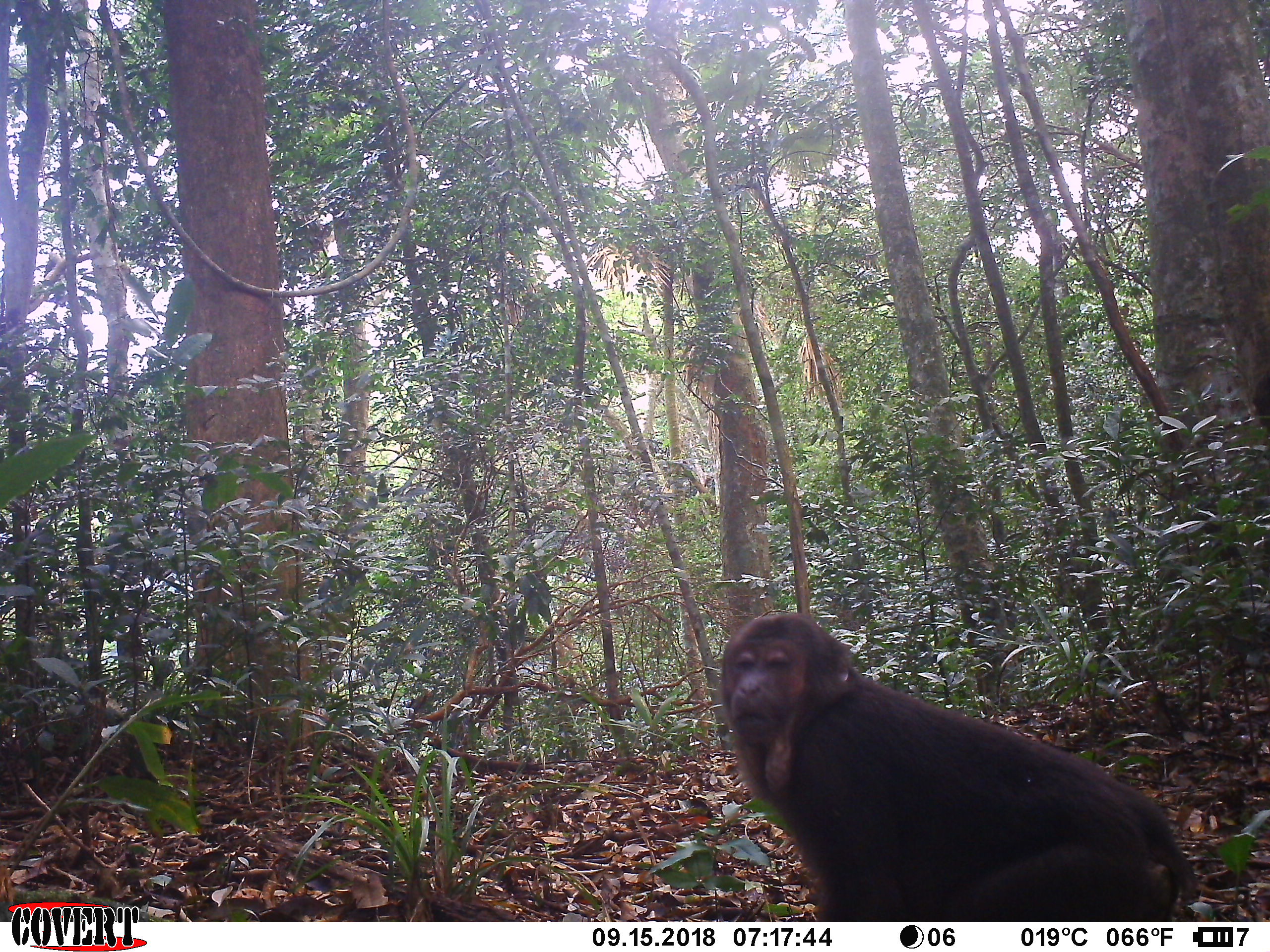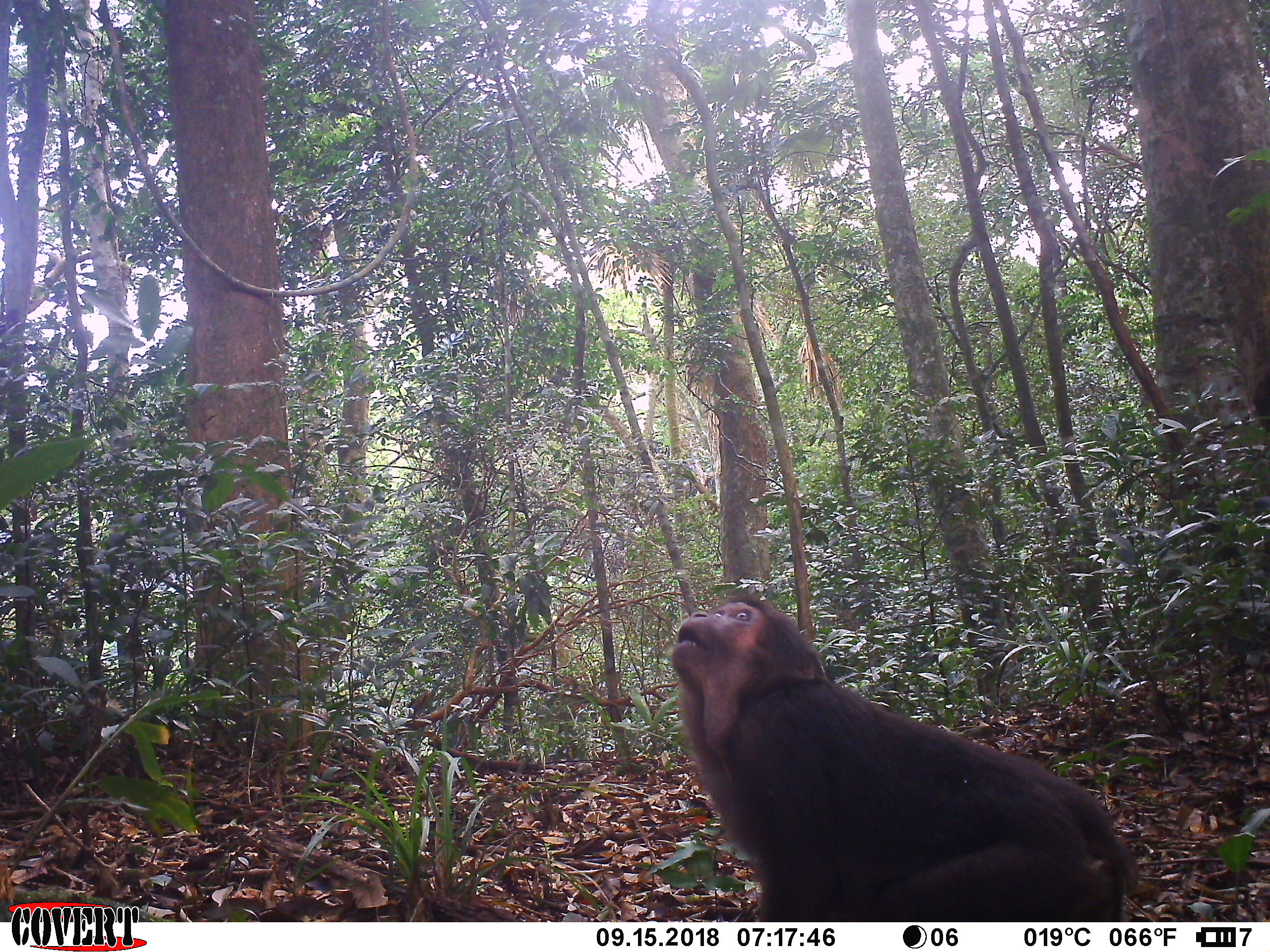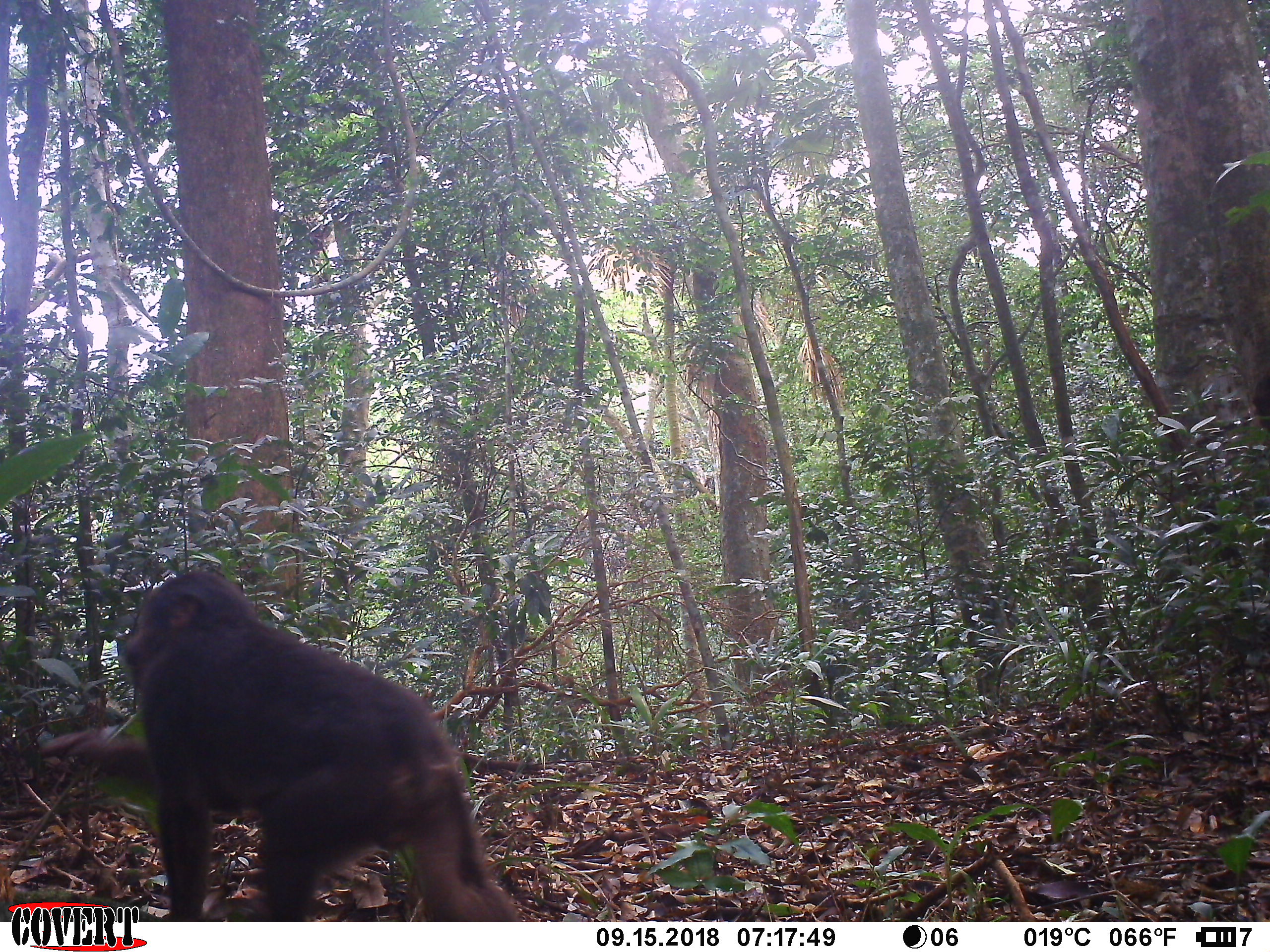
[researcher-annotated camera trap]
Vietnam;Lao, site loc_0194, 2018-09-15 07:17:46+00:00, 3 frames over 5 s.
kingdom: Animalia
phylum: Chordata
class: Mammalia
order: Primates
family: Cercopithecidae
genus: Macaca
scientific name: Macaca arctoides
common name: stump-tailed macaque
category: stump tailed macaque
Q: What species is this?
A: Stump tailed macaque (stump-tailed macaque) (Macaca arctoides).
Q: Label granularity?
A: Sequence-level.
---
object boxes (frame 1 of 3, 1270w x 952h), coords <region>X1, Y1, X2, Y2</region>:
stump tailed macaque: <region>718, 608, 1200, 920</region>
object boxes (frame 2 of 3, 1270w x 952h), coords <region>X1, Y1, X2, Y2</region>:
stump tailed macaque: <region>669, 592, 1142, 919</region>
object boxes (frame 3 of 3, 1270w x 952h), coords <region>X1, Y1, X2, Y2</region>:
stump tailed macaque: <region>35, 565, 522, 918</region>